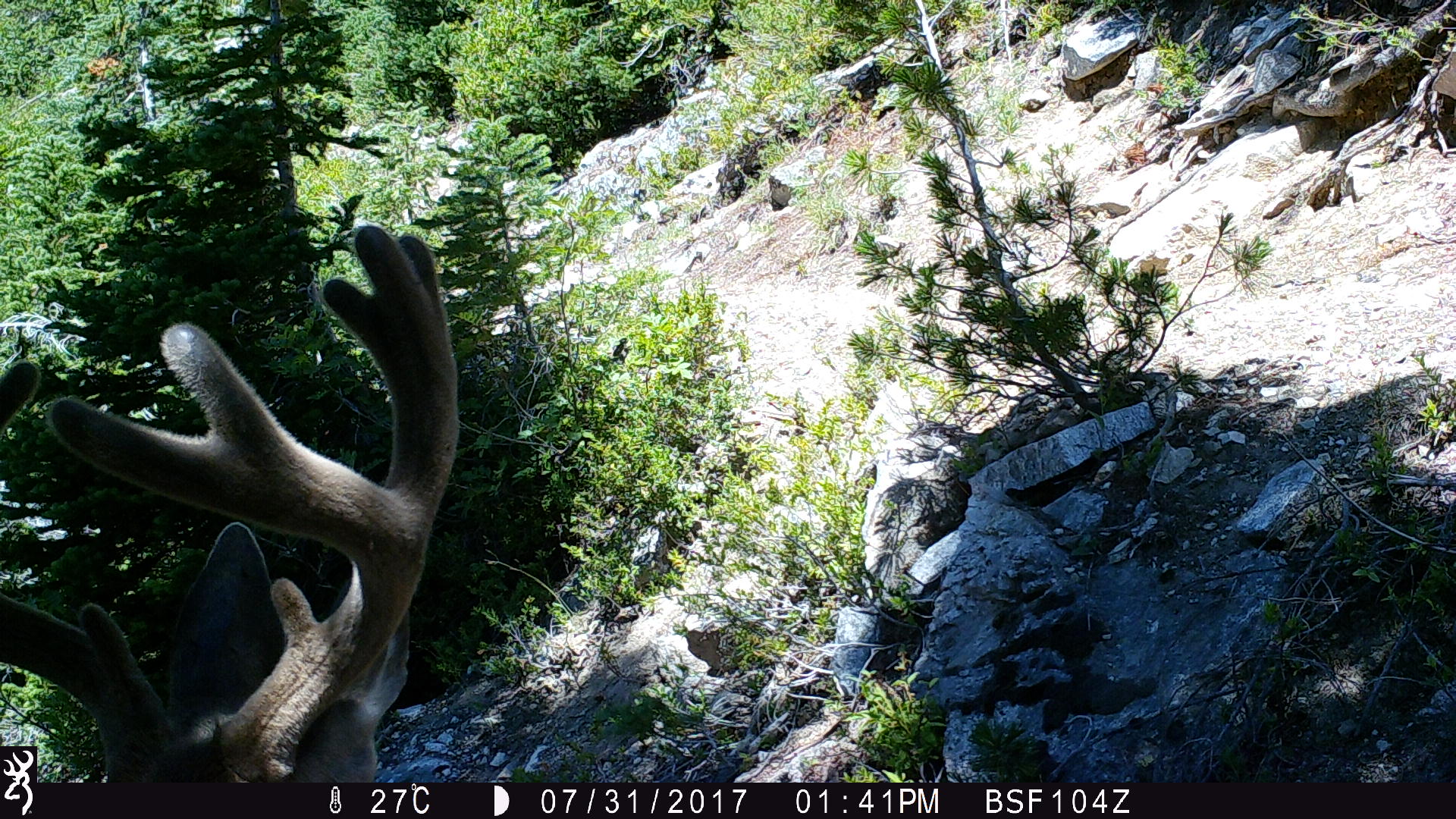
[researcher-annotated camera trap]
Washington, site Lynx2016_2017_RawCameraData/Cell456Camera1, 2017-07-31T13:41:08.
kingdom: Animalia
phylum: Chordata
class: Mammalia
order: Artiodactyla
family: Cervidae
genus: Odocoileus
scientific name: Odocoileus hemionus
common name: mule deer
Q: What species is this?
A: Odocoileus hemionus (mule deer).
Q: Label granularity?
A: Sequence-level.